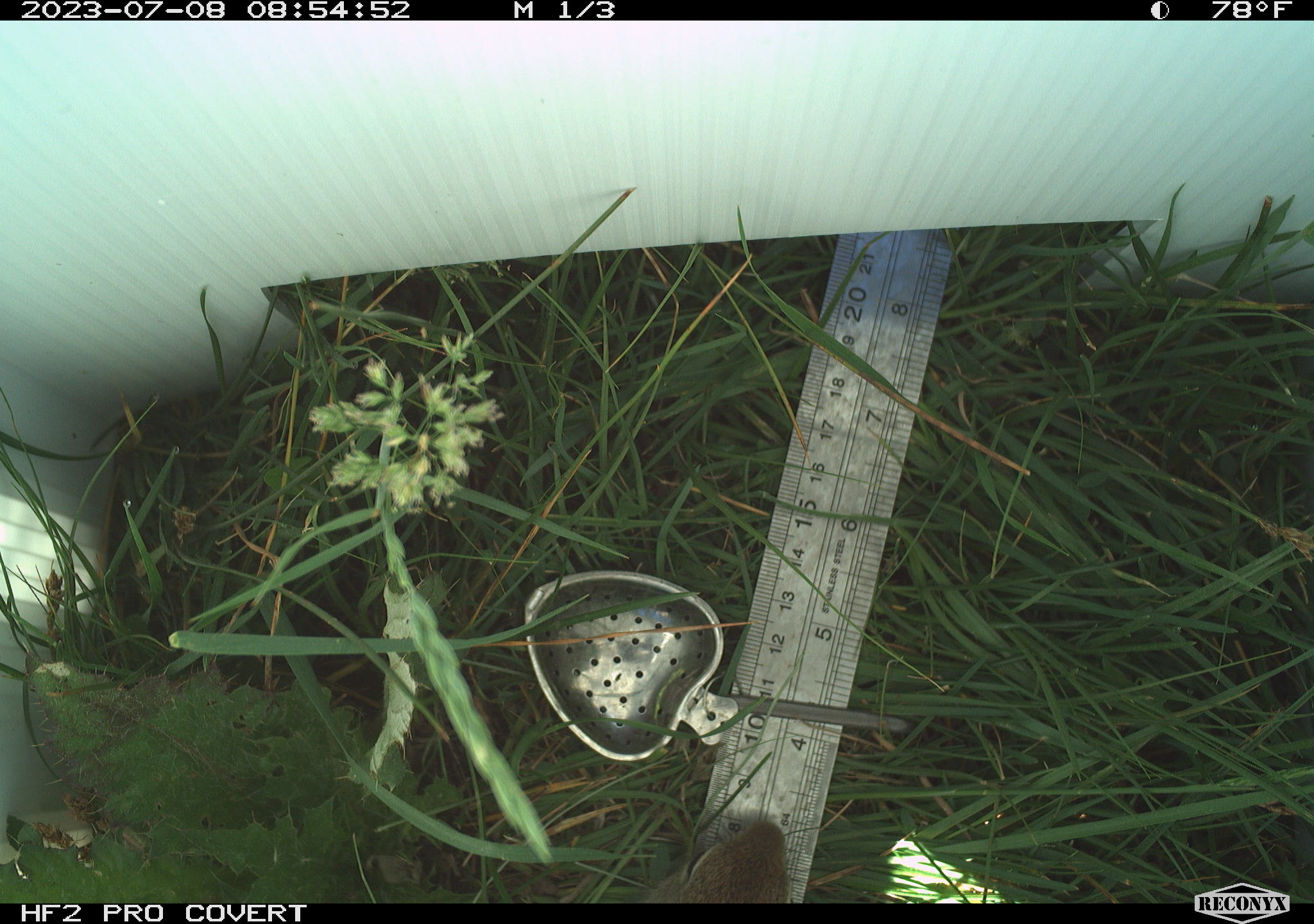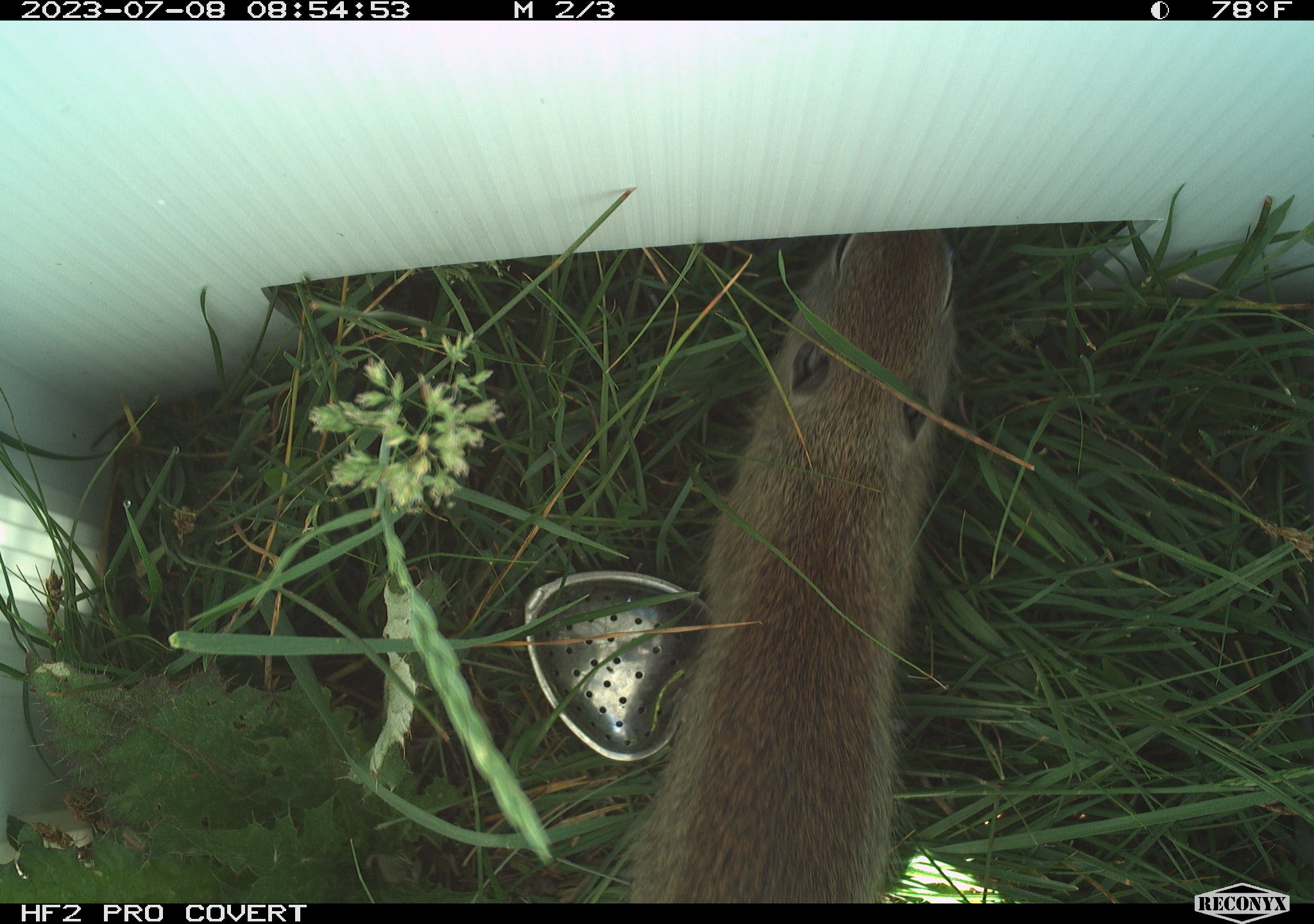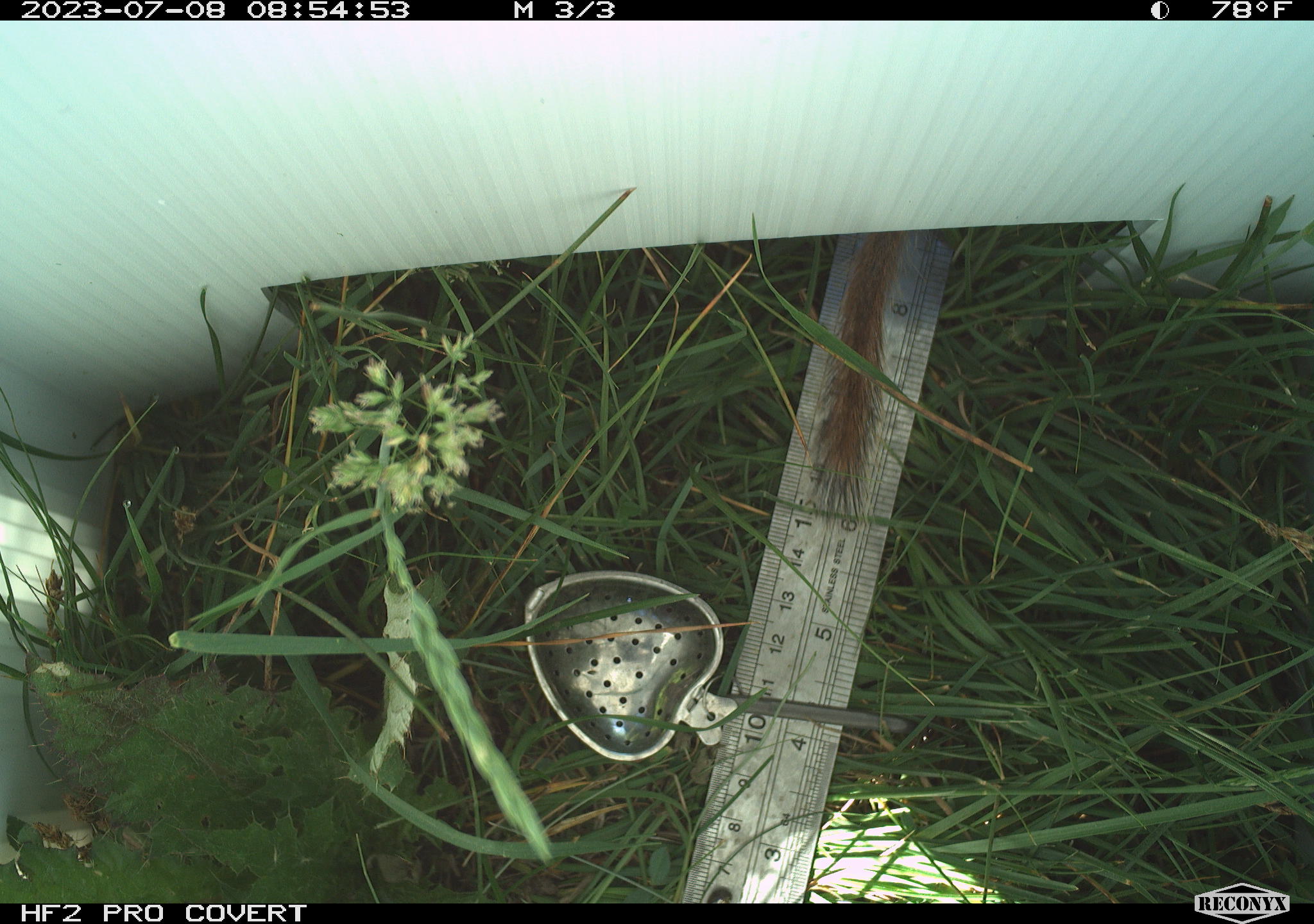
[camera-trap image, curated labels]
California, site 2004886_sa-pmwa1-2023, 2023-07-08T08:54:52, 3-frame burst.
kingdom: Animalia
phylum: Chordata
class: Mammalia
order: Rodentia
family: Sciuridae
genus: Urocitellus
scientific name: Urocitellus beldingi beldingi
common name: belding's ground squirrel